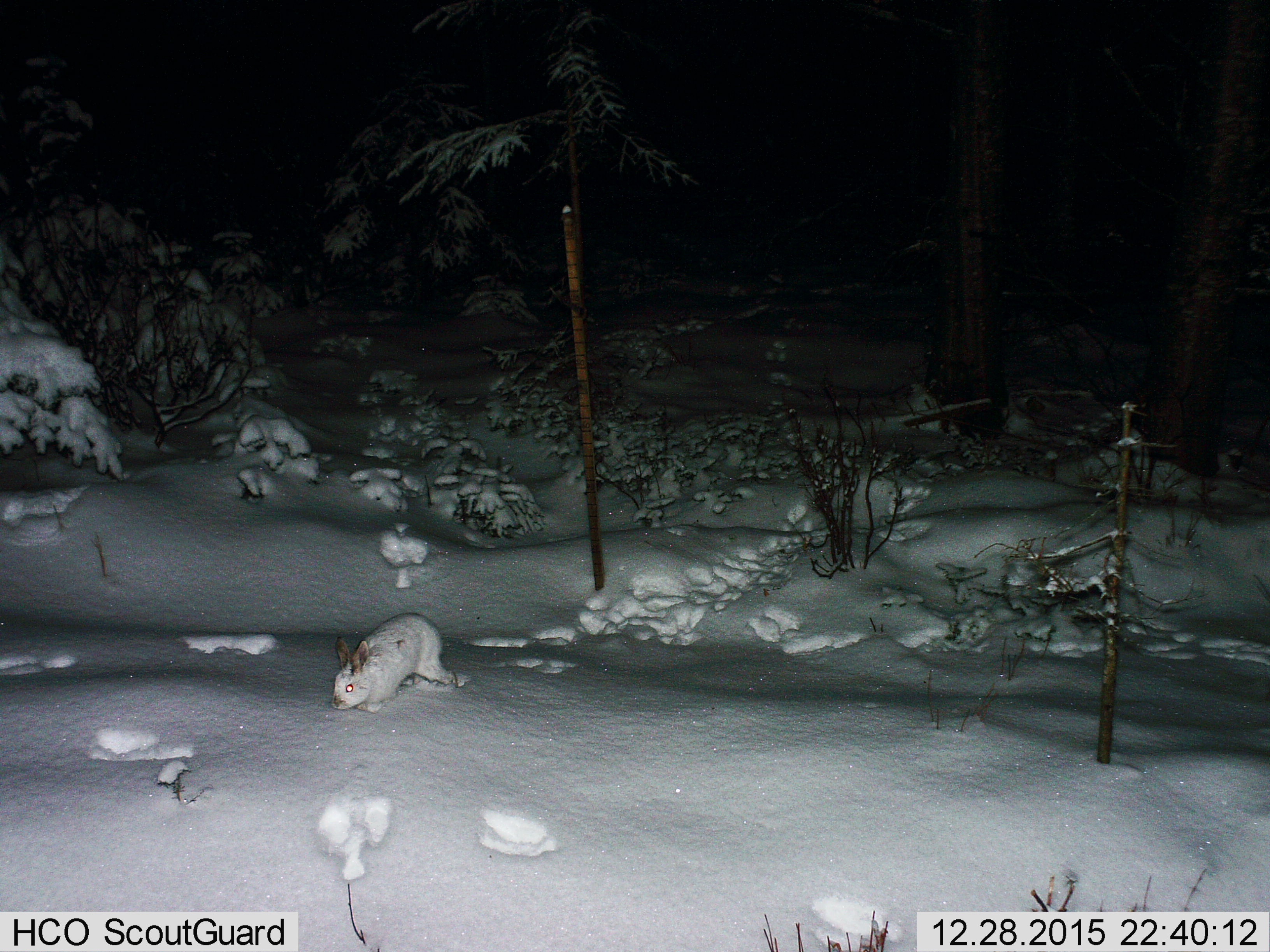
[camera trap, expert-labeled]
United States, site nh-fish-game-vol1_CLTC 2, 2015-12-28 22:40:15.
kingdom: Animalia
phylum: Chordata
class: Mammalia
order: Lagomorpha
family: Leporidae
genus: Lepus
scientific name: Lepus americanus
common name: snowshoe hare